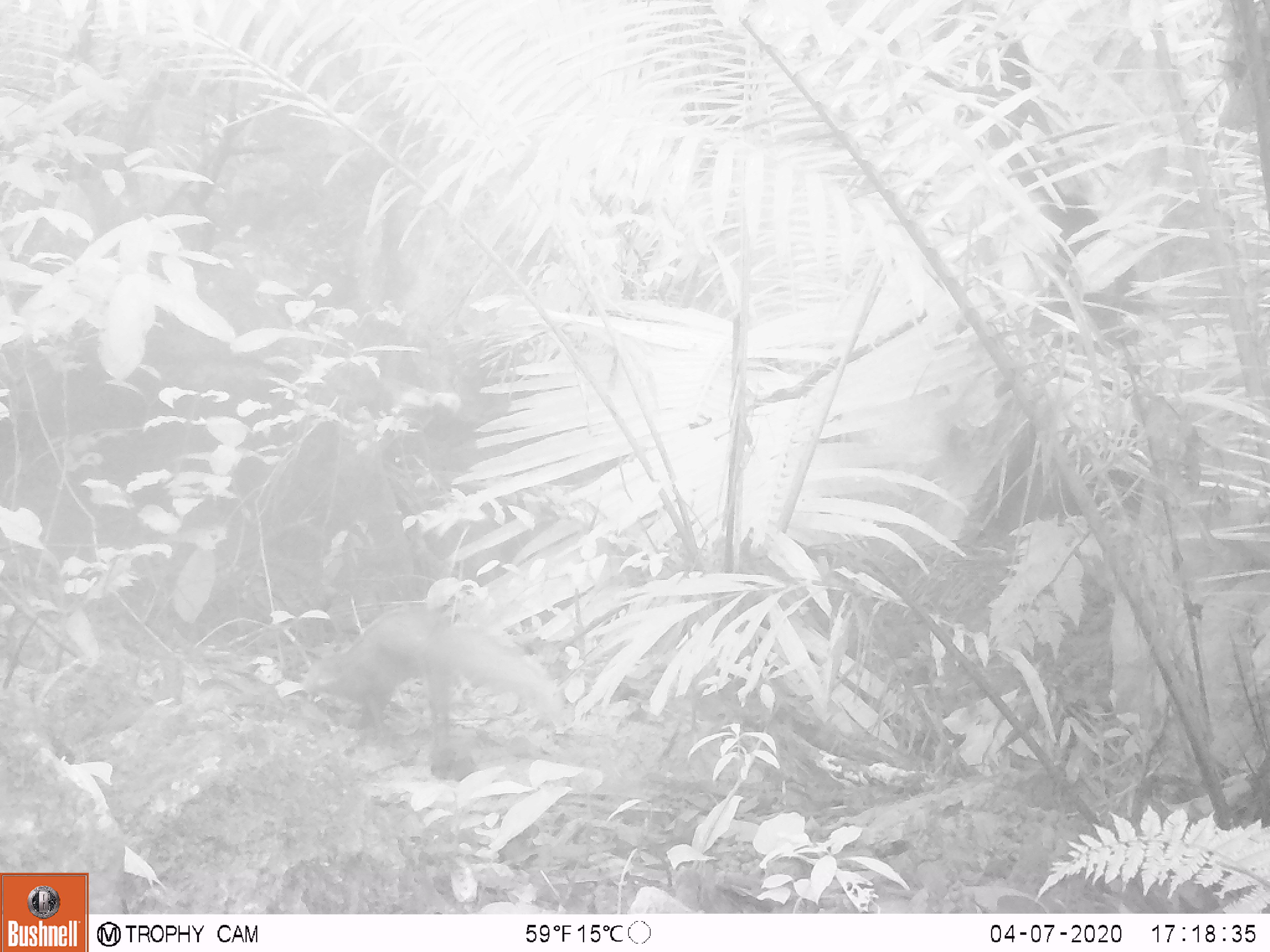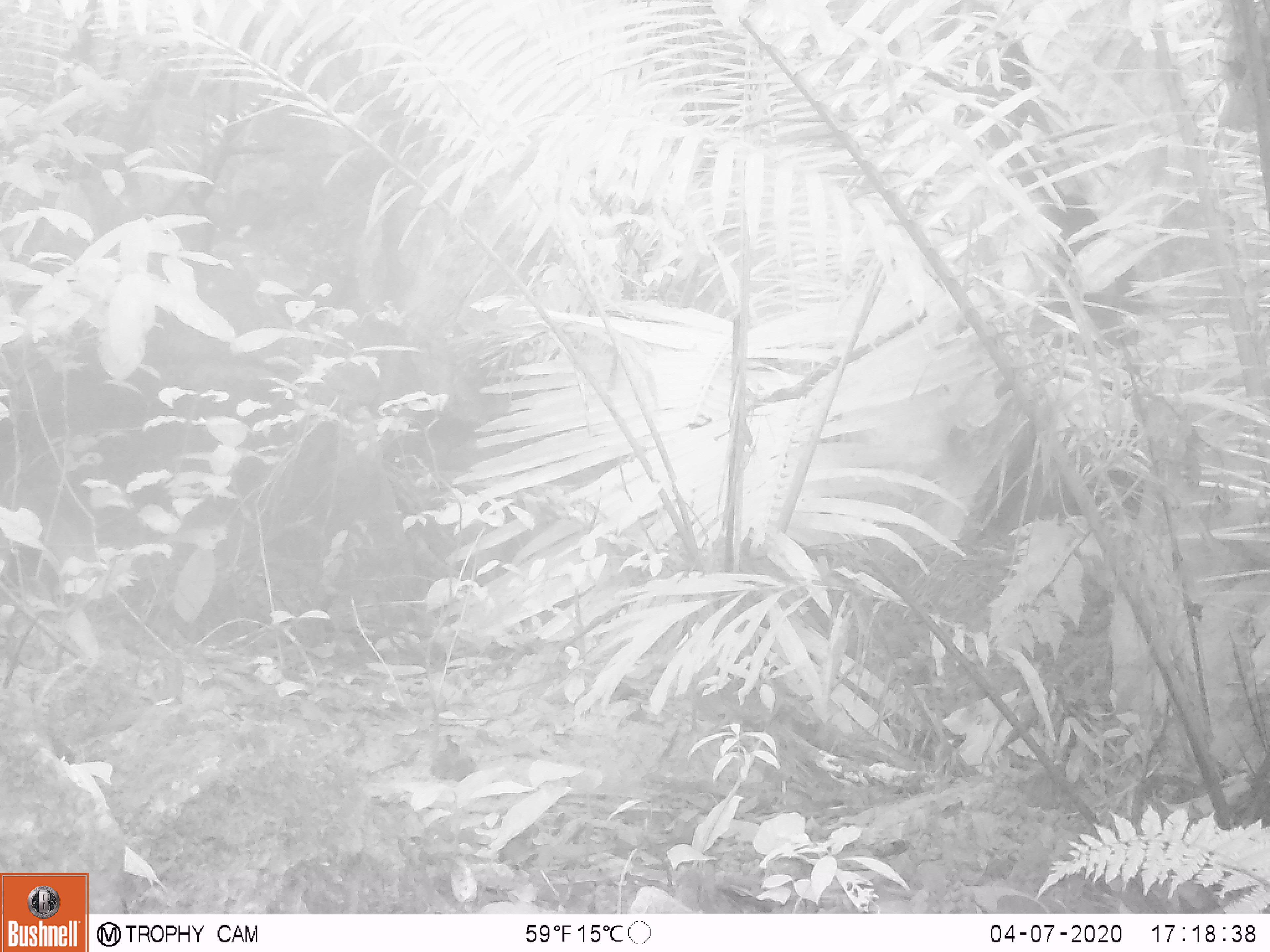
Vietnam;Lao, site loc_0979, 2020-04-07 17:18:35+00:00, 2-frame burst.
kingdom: Animalia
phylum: Chordata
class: Mammalia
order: Rodentia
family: Sciuridae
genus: Dremomys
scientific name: Dremomys rufigenis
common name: red-cheeked squirrel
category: red cheeked squirrel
Red cheeked squirrel (red-cheeked squirrel) (Dremomys rufigenis). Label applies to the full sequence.